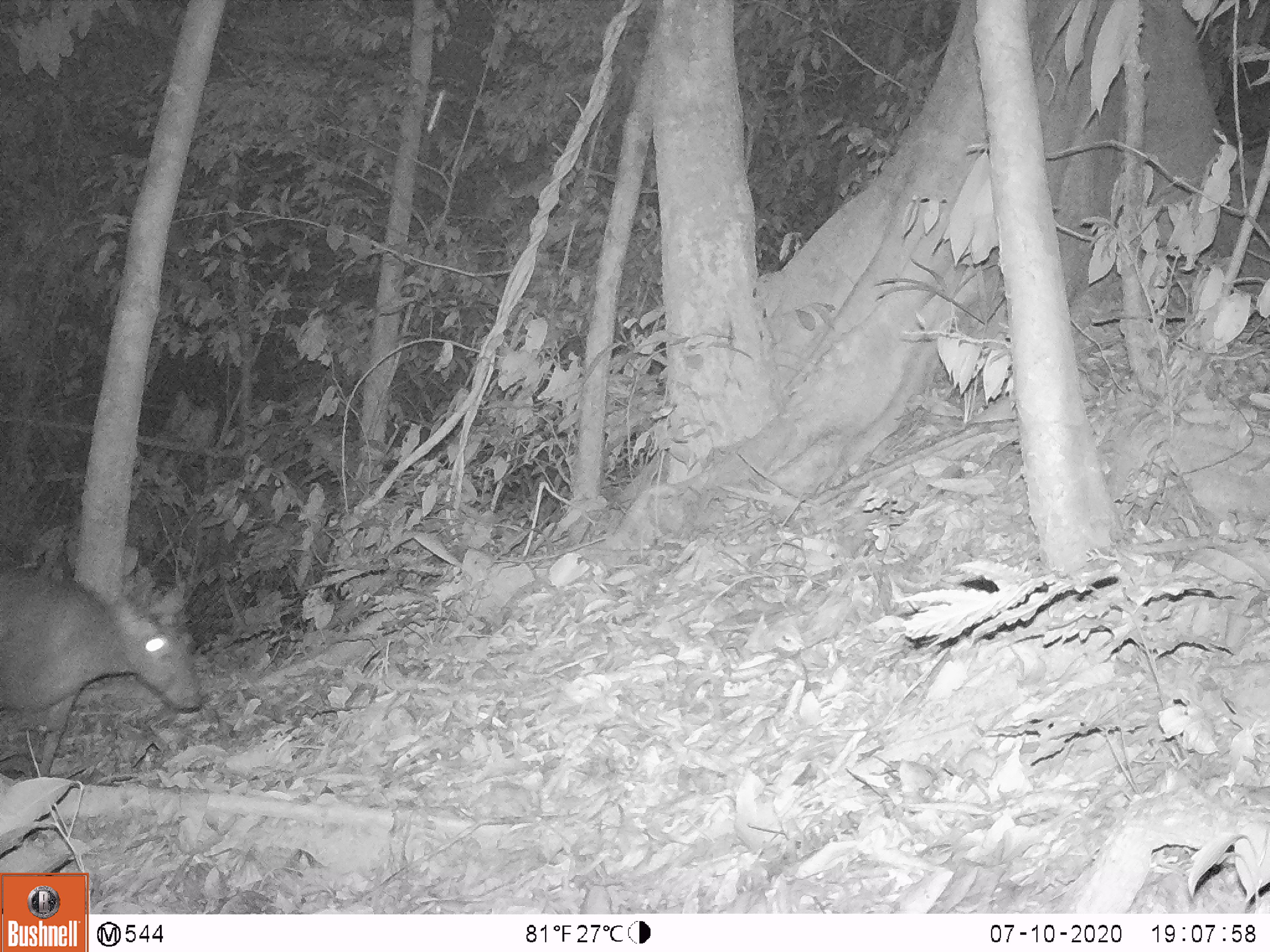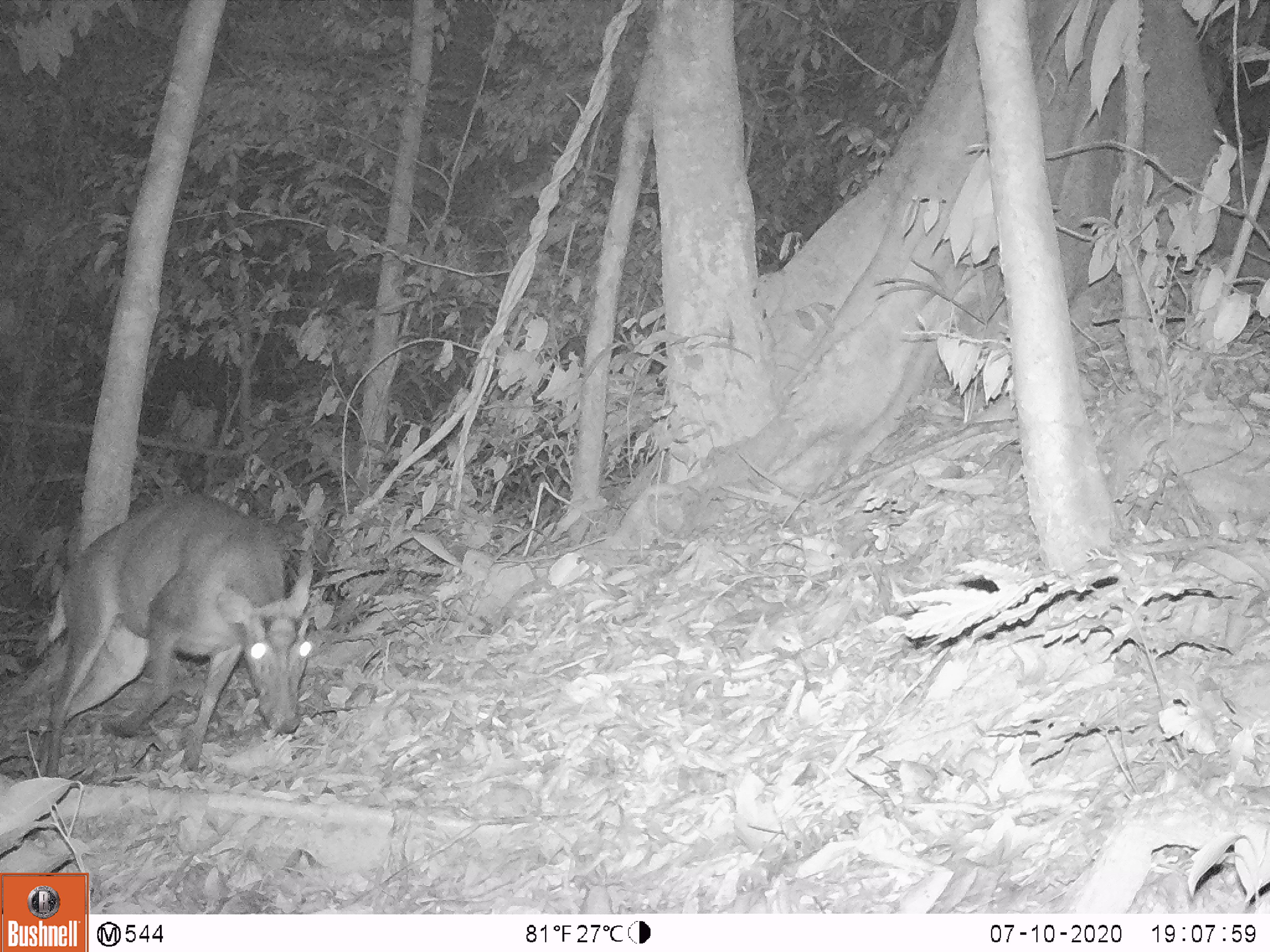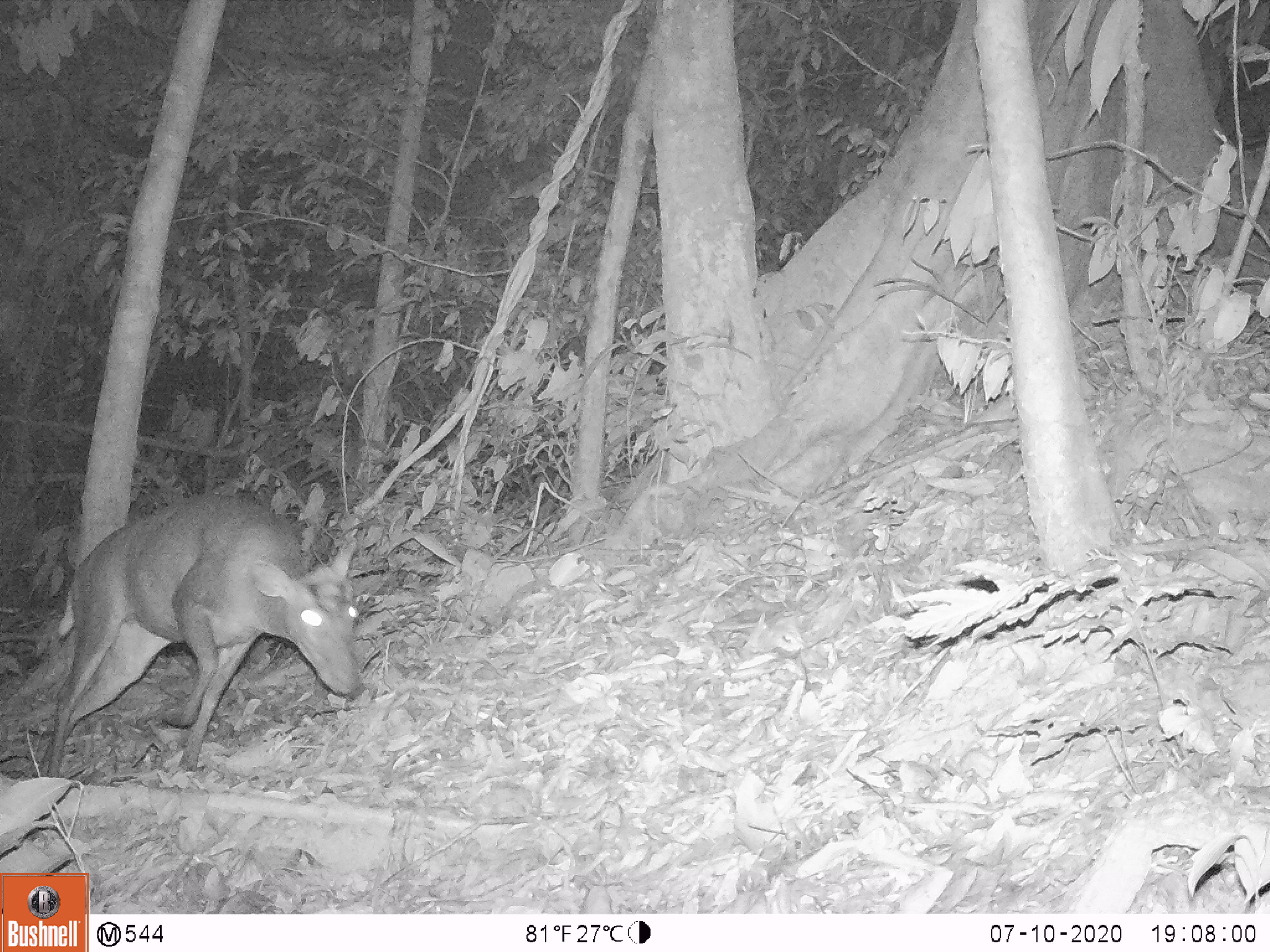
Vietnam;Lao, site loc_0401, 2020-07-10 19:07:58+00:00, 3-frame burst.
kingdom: Animalia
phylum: Chordata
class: Mammalia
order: Artiodactyla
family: Cervidae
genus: Muntiacus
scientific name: Muntiacus rooseveltorum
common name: roosevelt's muntjac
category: roosevelts muntjac group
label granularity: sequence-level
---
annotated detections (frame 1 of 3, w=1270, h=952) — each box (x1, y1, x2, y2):
roosevelts muntjac group: (0, 553, 204, 777)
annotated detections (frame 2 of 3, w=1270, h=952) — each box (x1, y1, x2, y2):
roosevelts muntjac group: (30, 490, 314, 777)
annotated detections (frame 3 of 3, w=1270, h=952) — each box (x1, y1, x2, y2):
roosevelts muntjac group: (33, 490, 365, 779)